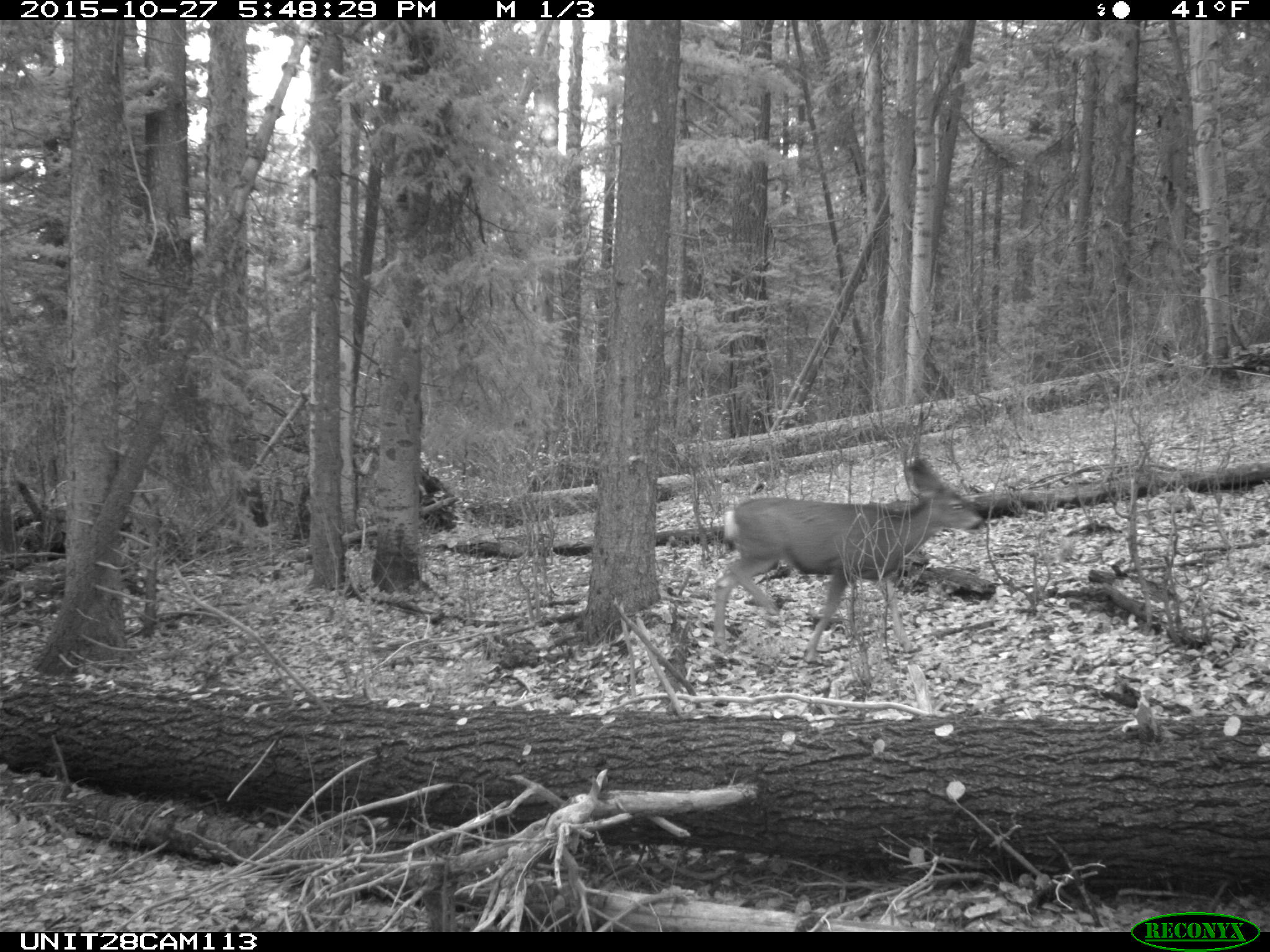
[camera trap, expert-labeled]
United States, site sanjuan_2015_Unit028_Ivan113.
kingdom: Animalia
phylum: Chordata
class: Mammalia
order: Artiodactyla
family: Cervidae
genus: Odocoileus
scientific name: Odocoileus hemionus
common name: mule deer